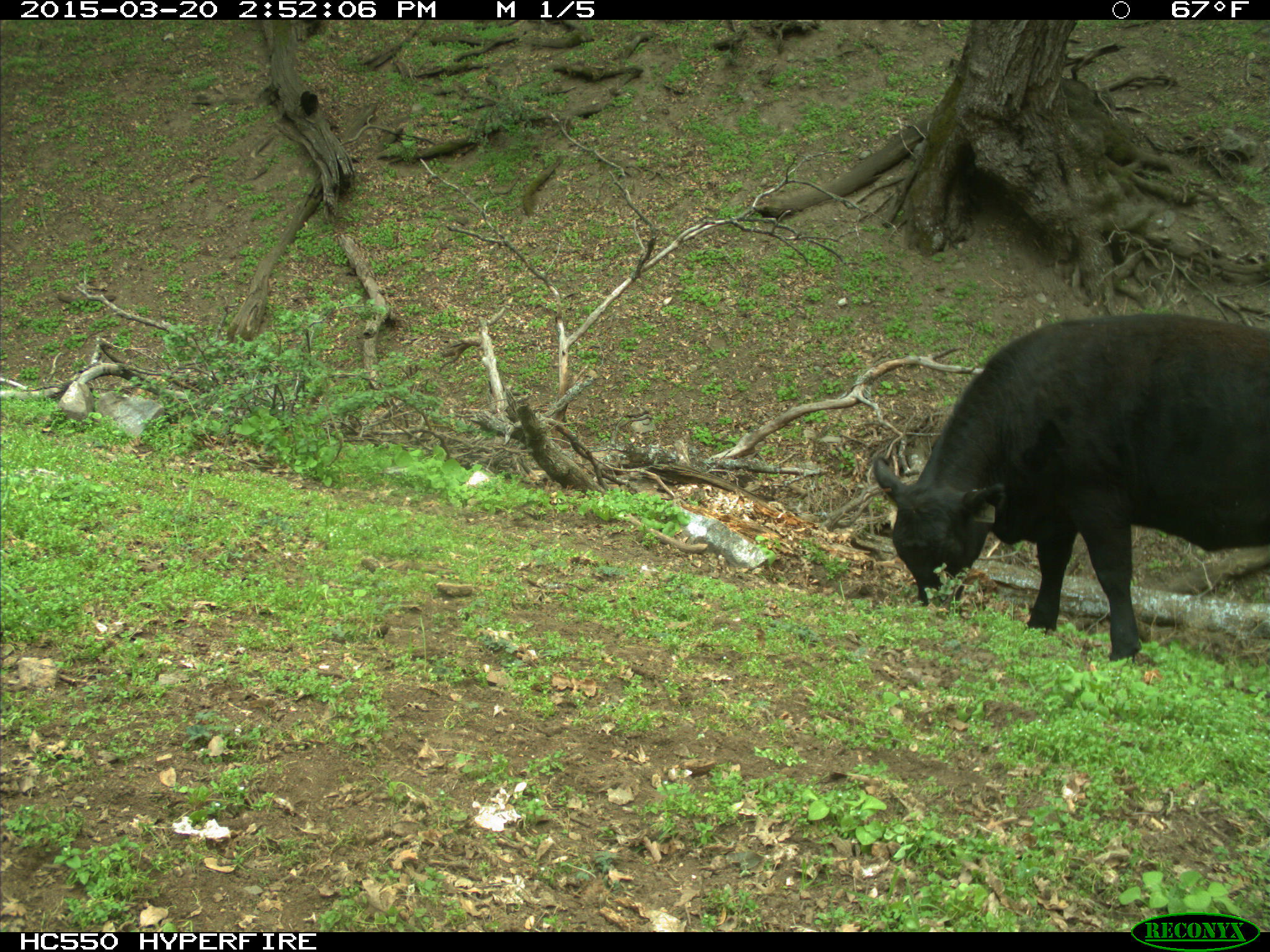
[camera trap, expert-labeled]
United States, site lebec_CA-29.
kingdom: Animalia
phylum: Chordata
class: Mammalia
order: Artiodactyla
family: Bovidae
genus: Bos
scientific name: Bos taurus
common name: domestic cow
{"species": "Bos taurus (domestic cow)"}